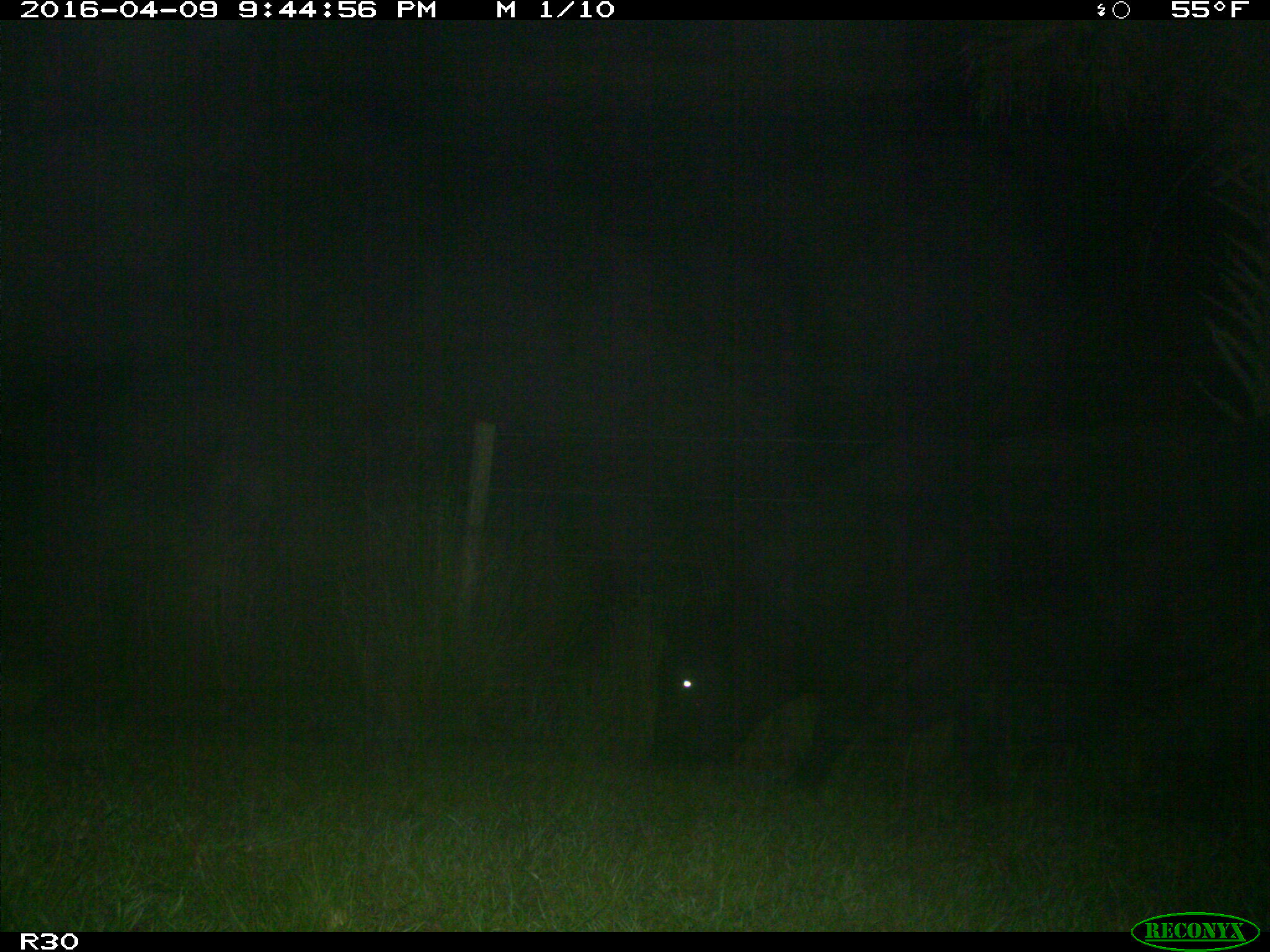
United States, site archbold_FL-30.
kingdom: Animalia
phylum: Chordata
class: Mammalia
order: Artiodactyla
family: Bovidae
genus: Bos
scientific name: Bos taurus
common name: domestic cow